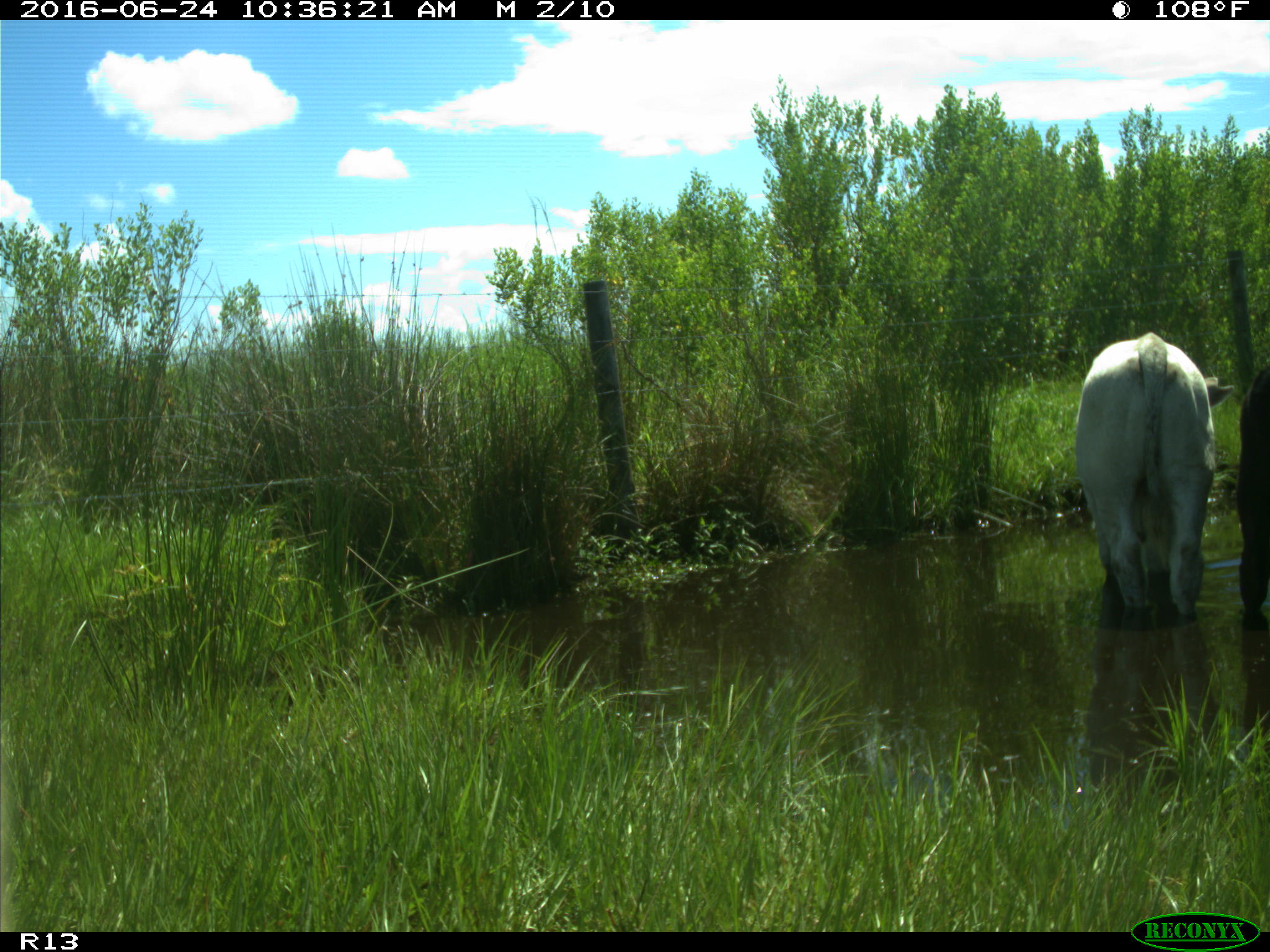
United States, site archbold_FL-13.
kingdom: Animalia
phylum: Chordata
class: Mammalia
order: Artiodactyla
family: Bovidae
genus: Bos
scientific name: Bos taurus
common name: domestic cow